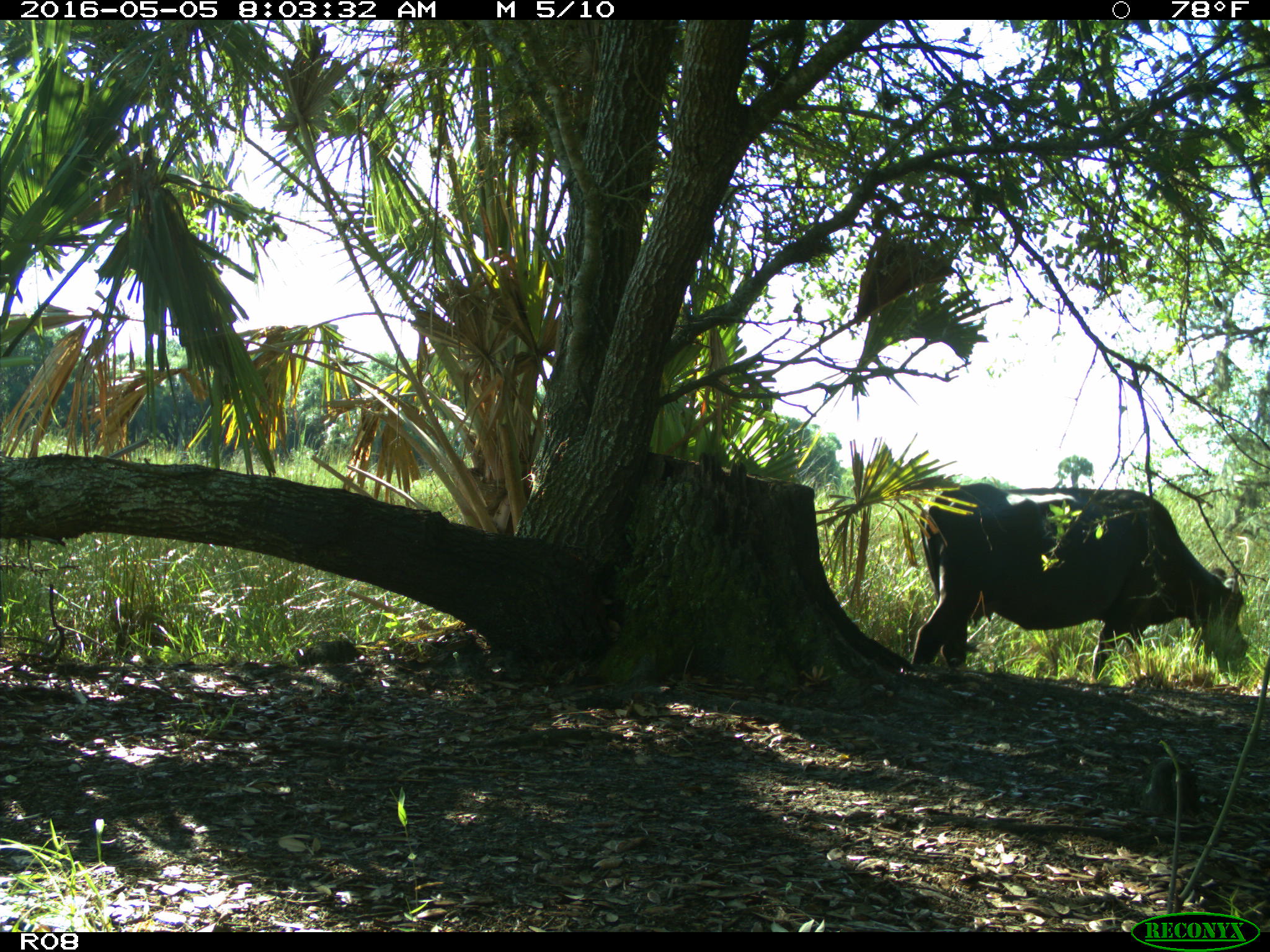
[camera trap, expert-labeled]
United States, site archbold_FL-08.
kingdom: Animalia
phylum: Chordata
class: Mammalia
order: Artiodactyla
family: Bovidae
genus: Bos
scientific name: Bos taurus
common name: domestic cow